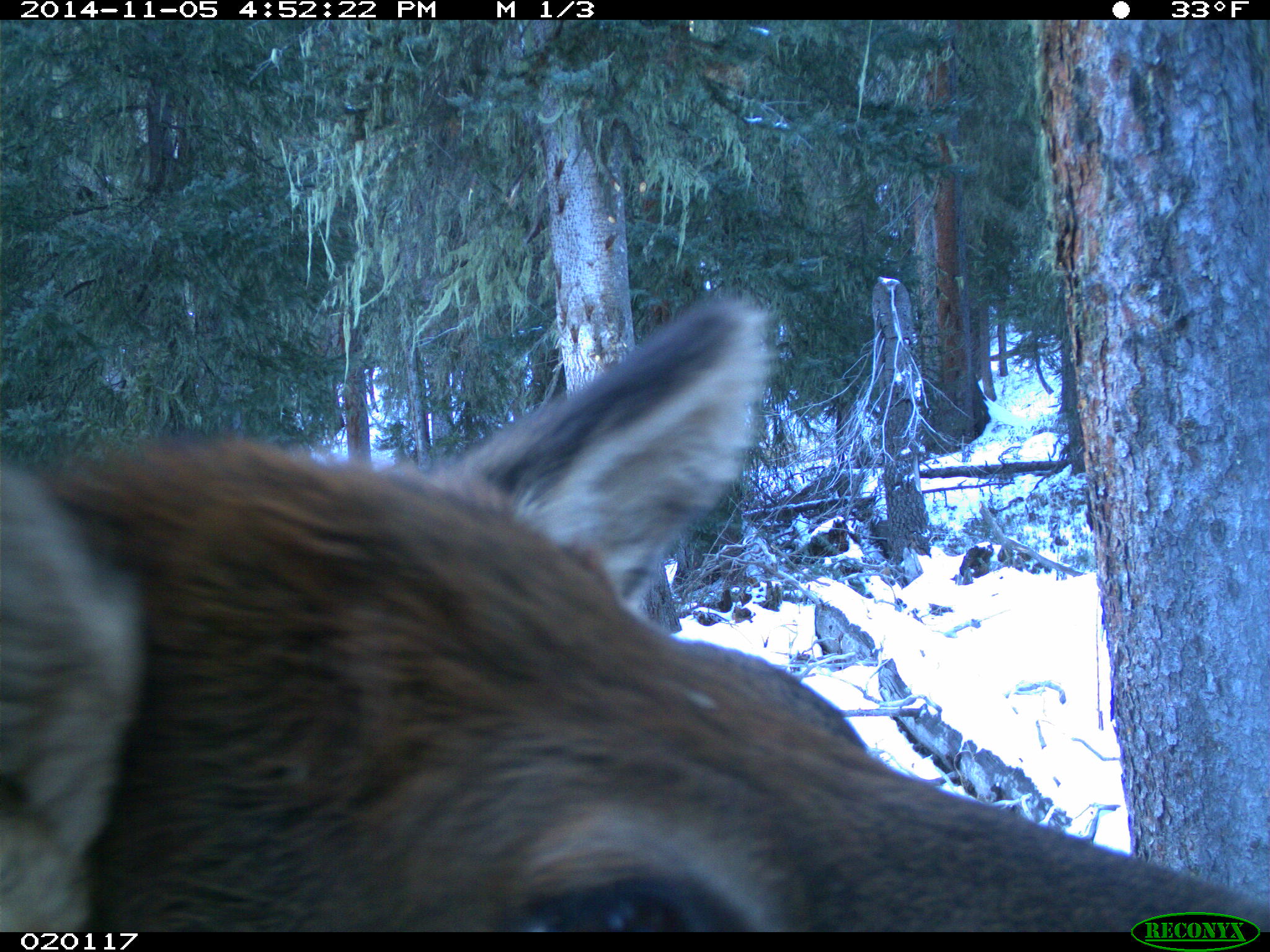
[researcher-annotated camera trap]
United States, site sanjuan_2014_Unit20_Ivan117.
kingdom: Animalia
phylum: Chordata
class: Mammalia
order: Artiodactyla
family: Cervidae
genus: Cervus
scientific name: Cervus elaphus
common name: red deer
Cervus elaphus (red deer).